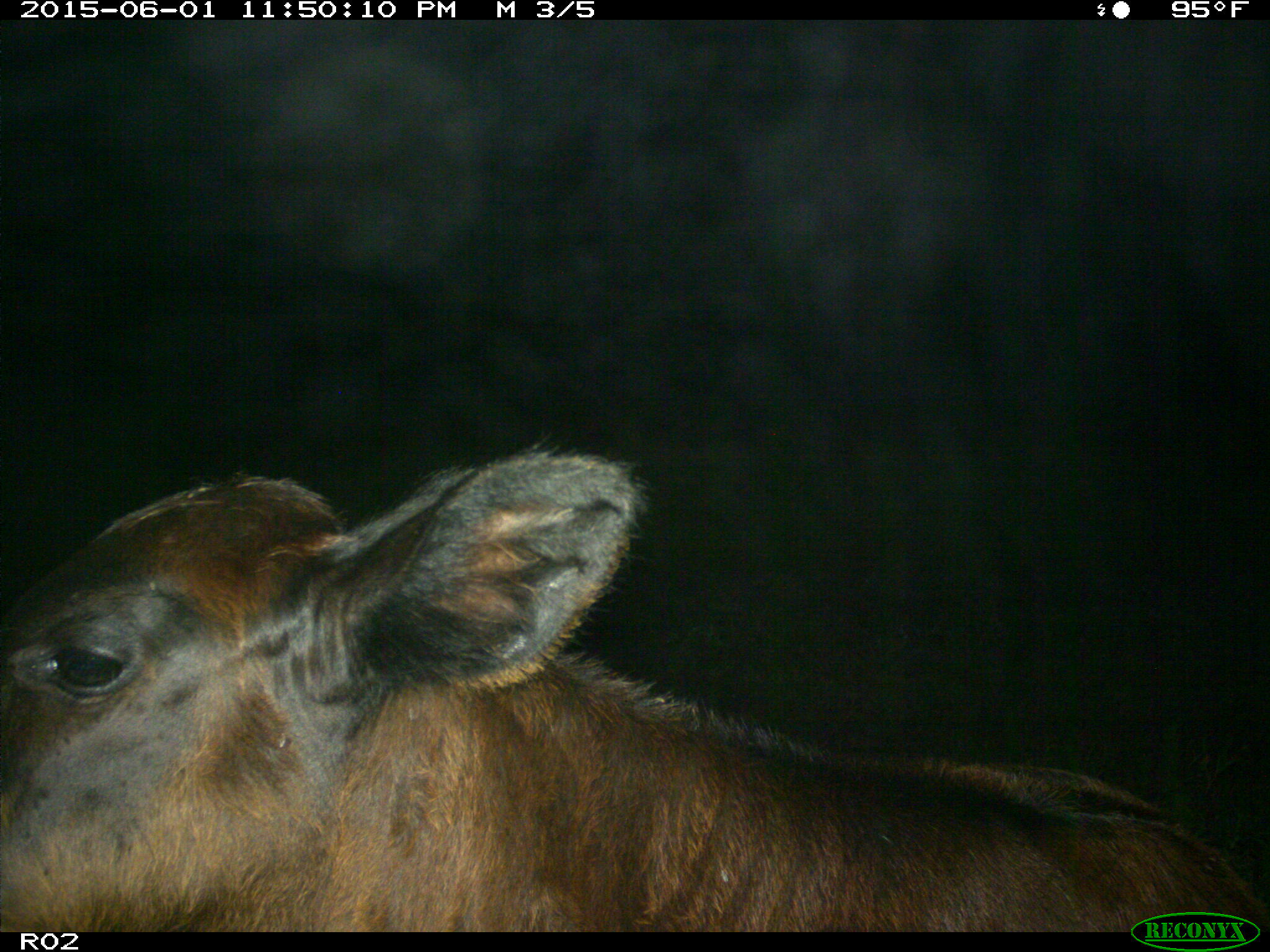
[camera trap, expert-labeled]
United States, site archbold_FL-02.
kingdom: Animalia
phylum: Chordata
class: Mammalia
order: Artiodactyla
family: Bovidae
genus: Bos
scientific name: Bos taurus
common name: domestic cow